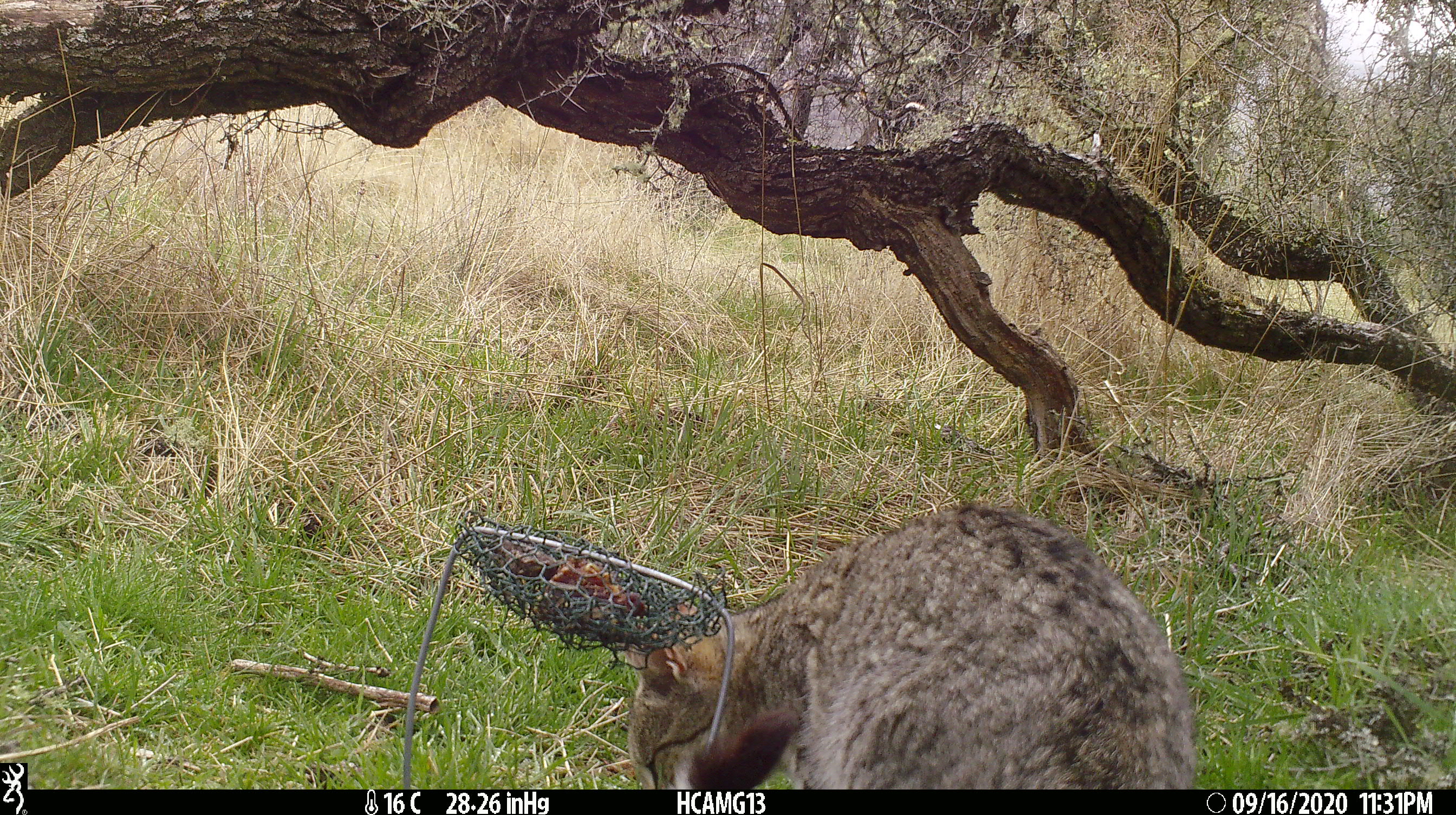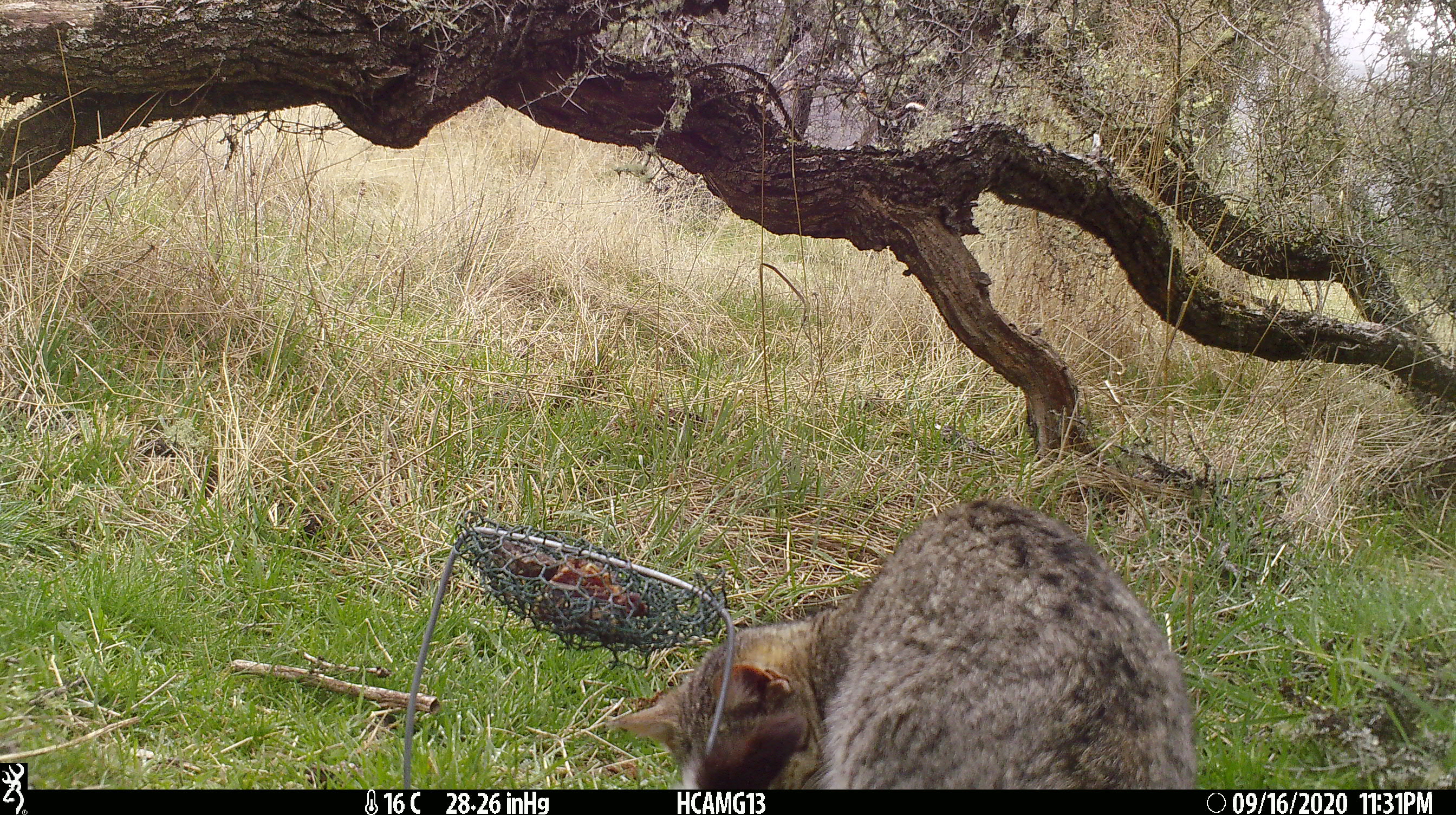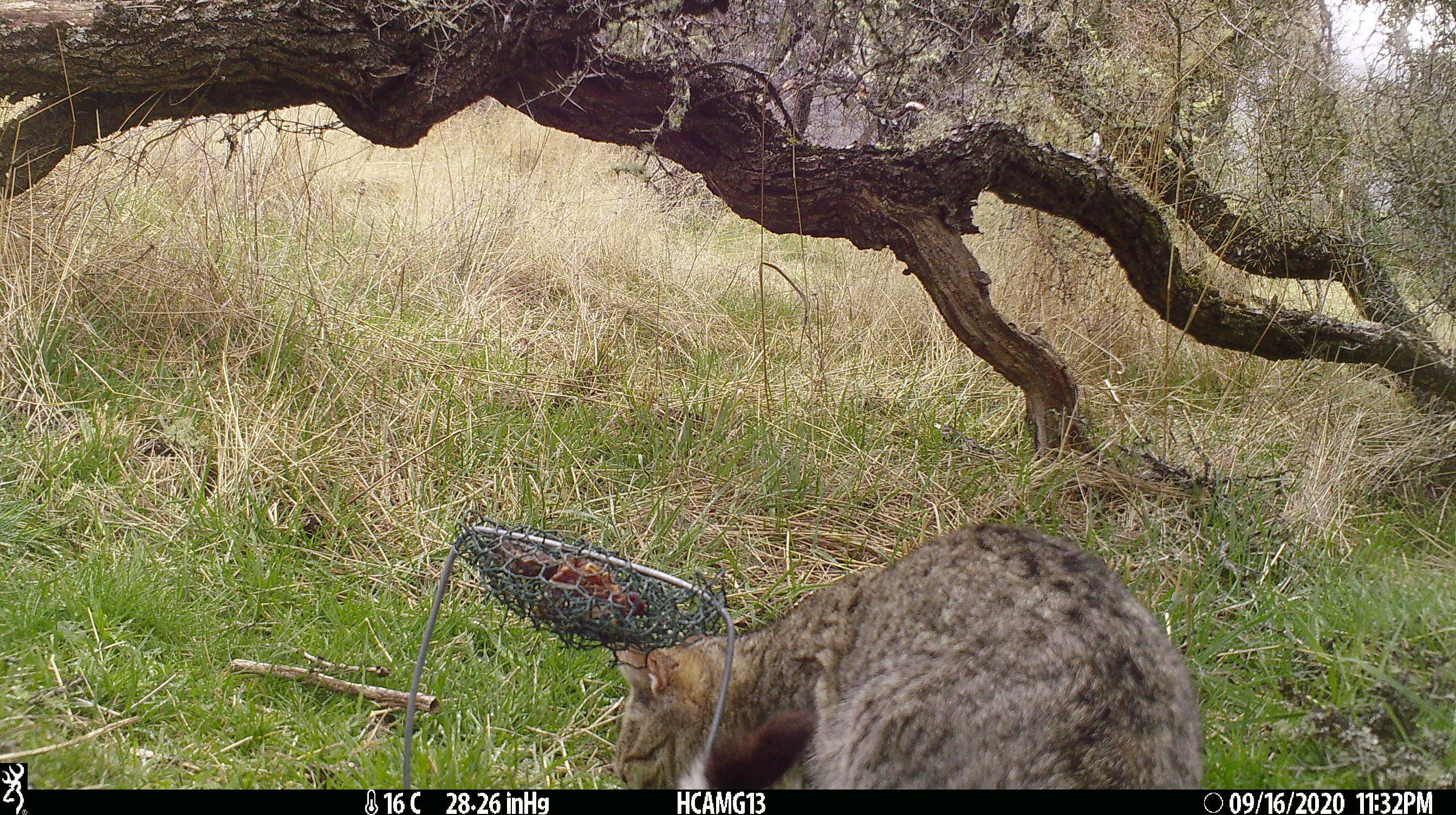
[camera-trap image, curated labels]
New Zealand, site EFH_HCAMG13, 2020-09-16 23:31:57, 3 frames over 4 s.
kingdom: Animalia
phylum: Chordata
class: Mammalia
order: Carnivora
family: Felidae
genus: Felis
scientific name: Felis catus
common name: domestic cat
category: cat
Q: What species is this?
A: Cat (domestic cat) (Felis catus).